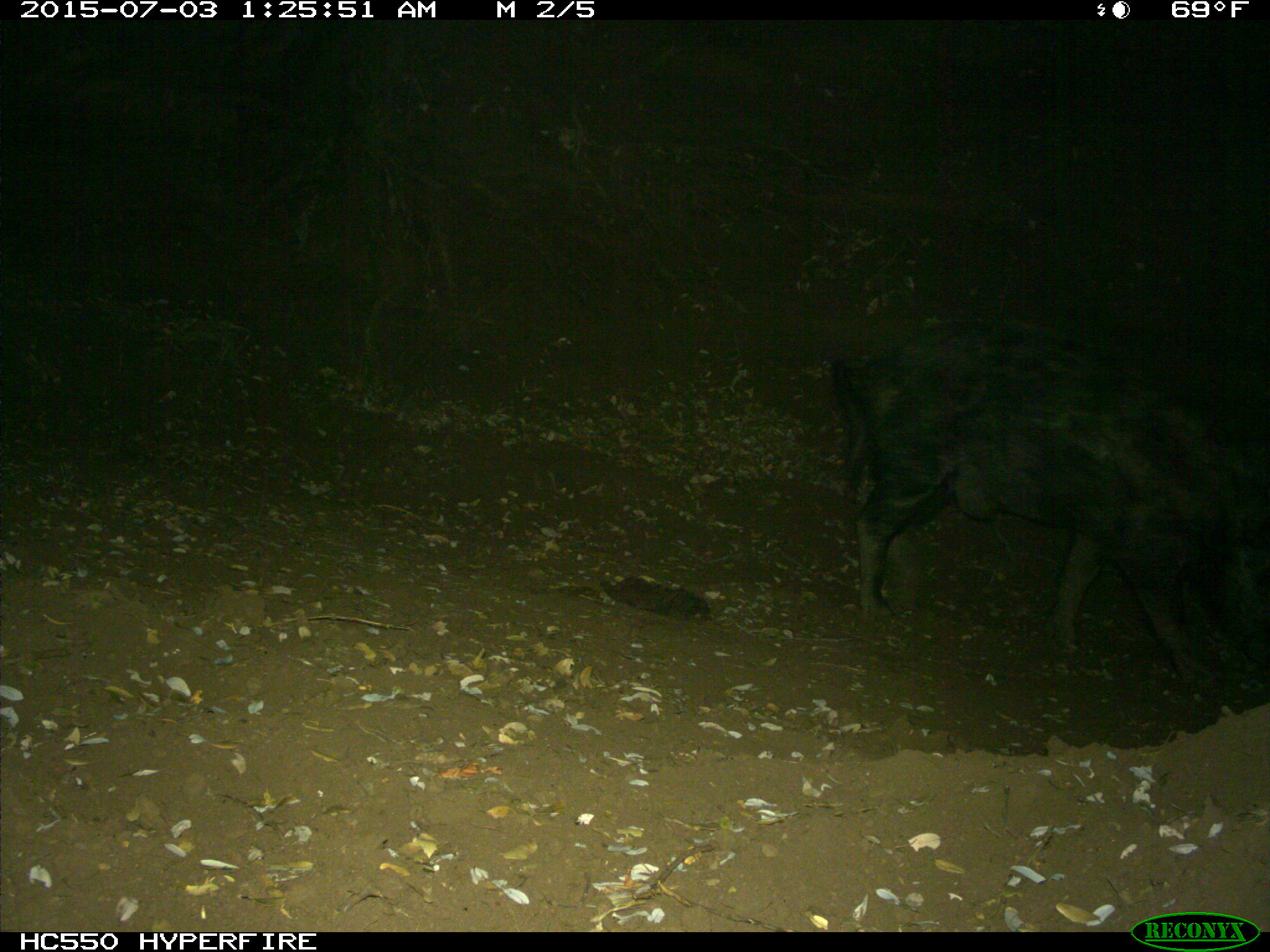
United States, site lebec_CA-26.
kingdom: Animalia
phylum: Chordata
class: Mammalia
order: Artiodactyla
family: Suidae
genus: Sus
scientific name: Sus scrofa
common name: wild boar